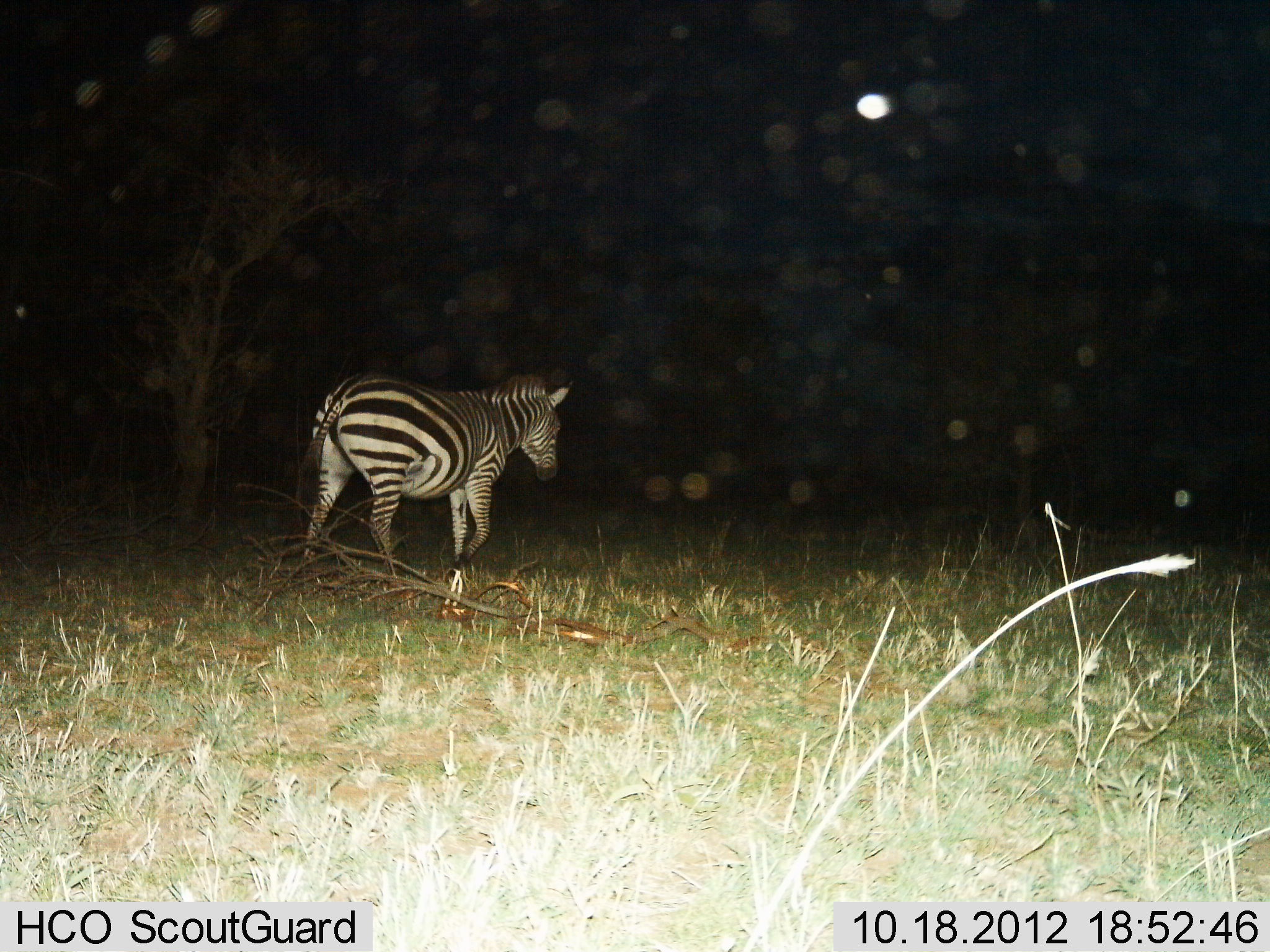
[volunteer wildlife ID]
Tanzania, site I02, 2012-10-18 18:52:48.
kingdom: Animalia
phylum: Chordata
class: Mammalia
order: Perissodactyla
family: Equidae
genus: Equus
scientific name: Equus quagga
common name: plains zebra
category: zebra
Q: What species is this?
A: Zebra (plains zebra) (Equus quagga).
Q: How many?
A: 1.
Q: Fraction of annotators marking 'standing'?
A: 20%.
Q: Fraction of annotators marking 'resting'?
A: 0%.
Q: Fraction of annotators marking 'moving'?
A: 90%.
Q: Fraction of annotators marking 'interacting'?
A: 0%.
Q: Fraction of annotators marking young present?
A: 0%.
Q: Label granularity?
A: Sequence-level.